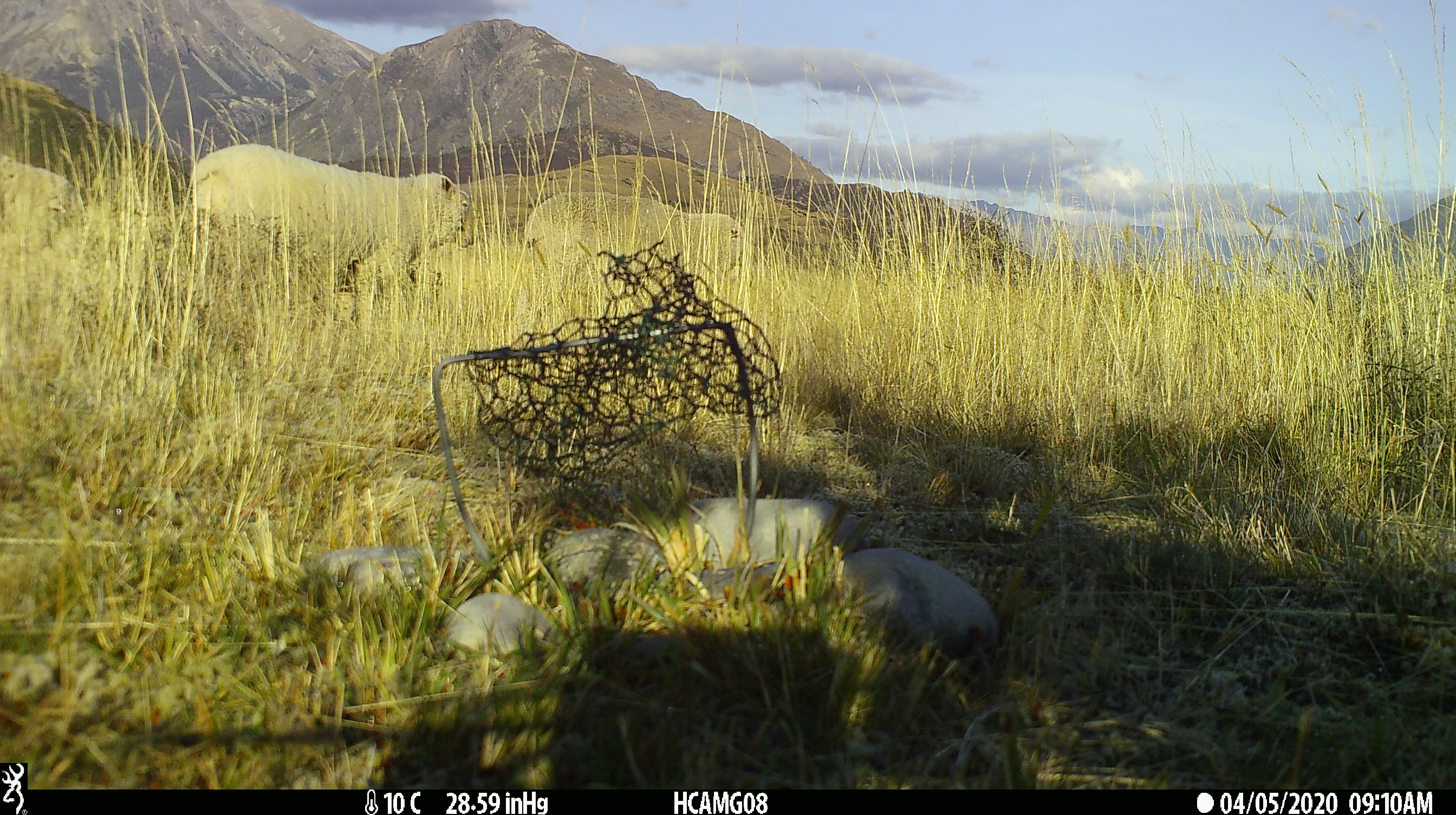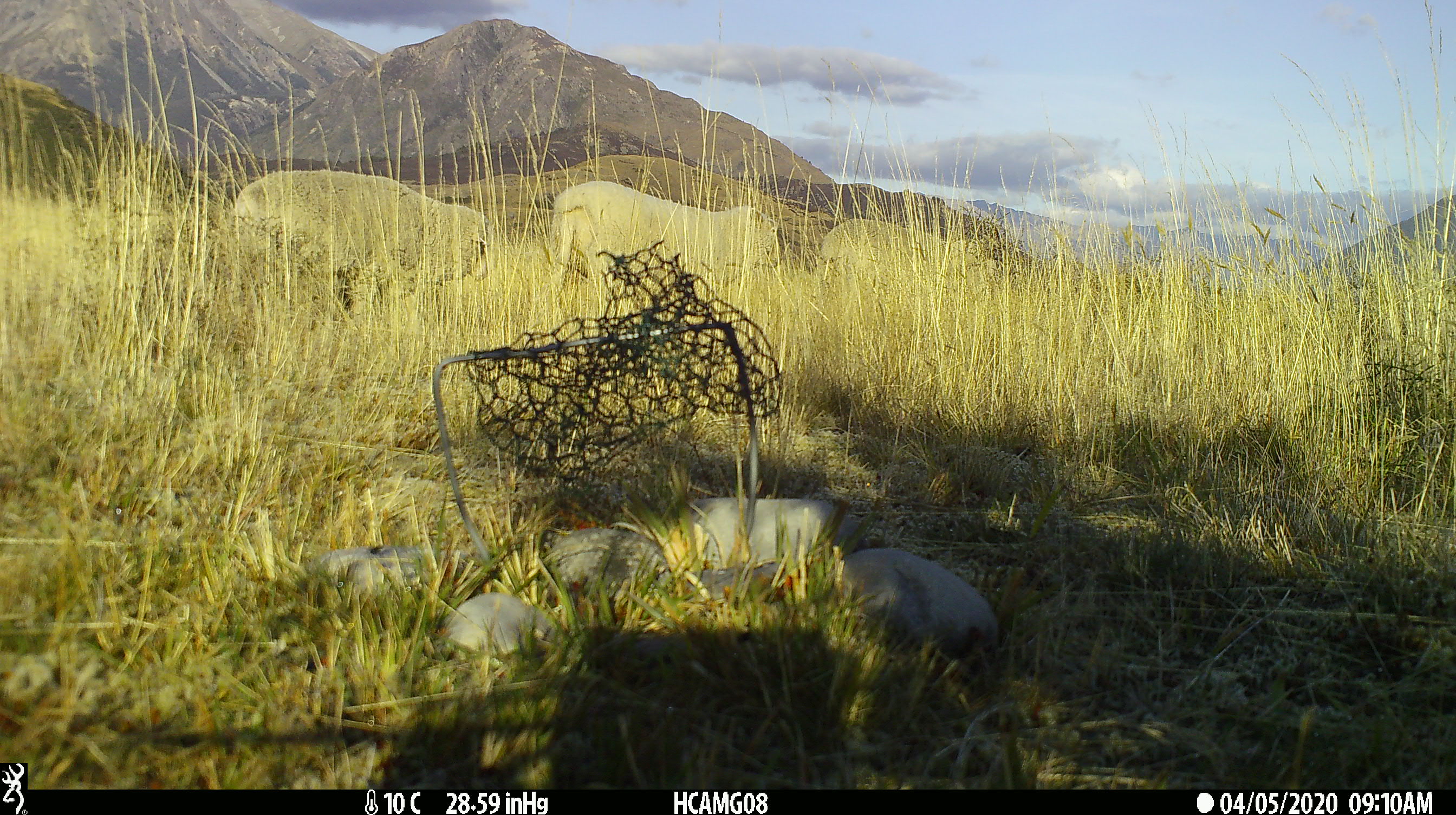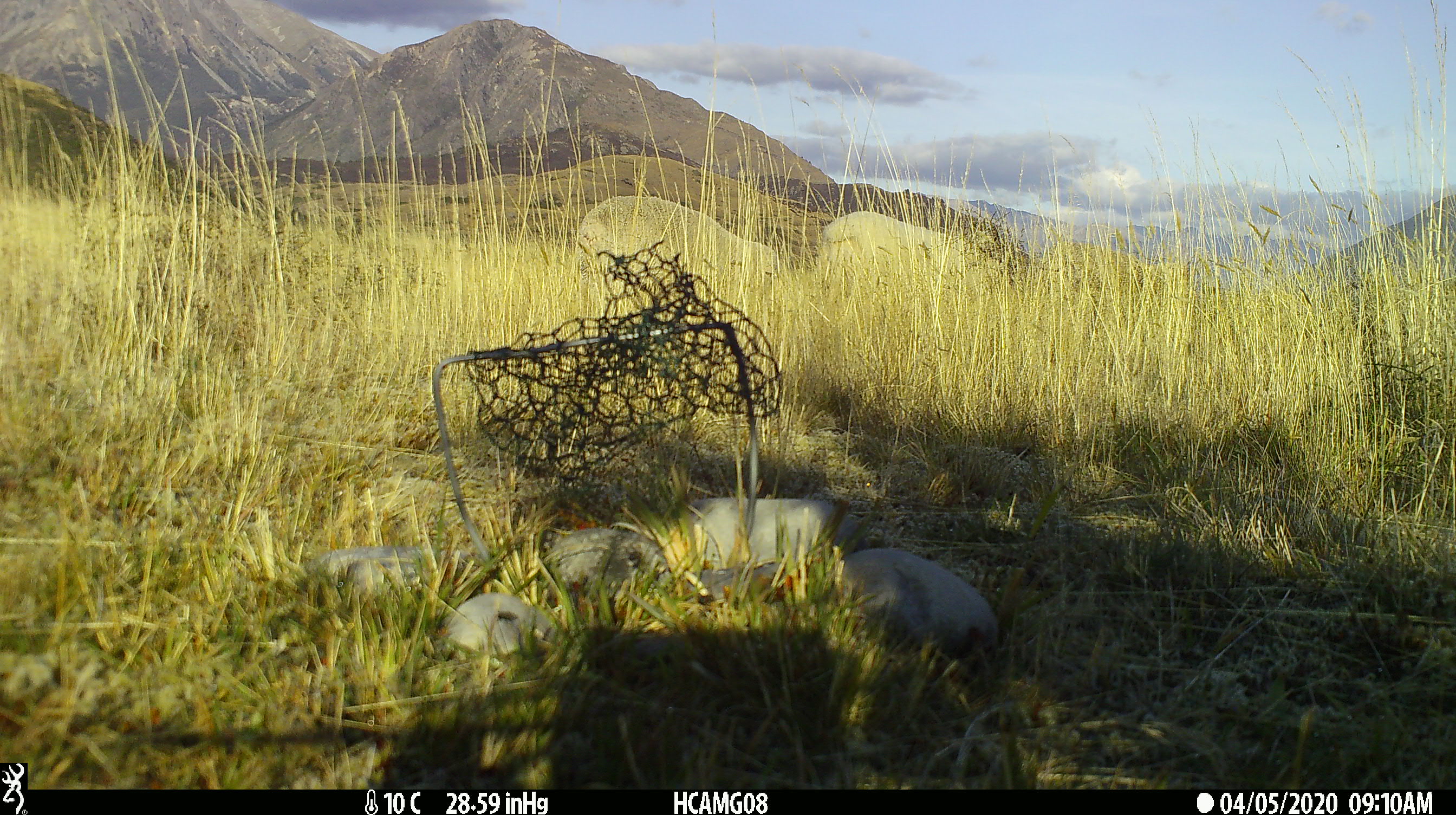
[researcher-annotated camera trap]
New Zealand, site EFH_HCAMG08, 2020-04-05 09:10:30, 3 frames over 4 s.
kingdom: Animalia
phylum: Chordata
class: Mammalia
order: Artiodactyla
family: Bovidae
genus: Ovis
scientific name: Ovis aries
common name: domestic sheep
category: sheep